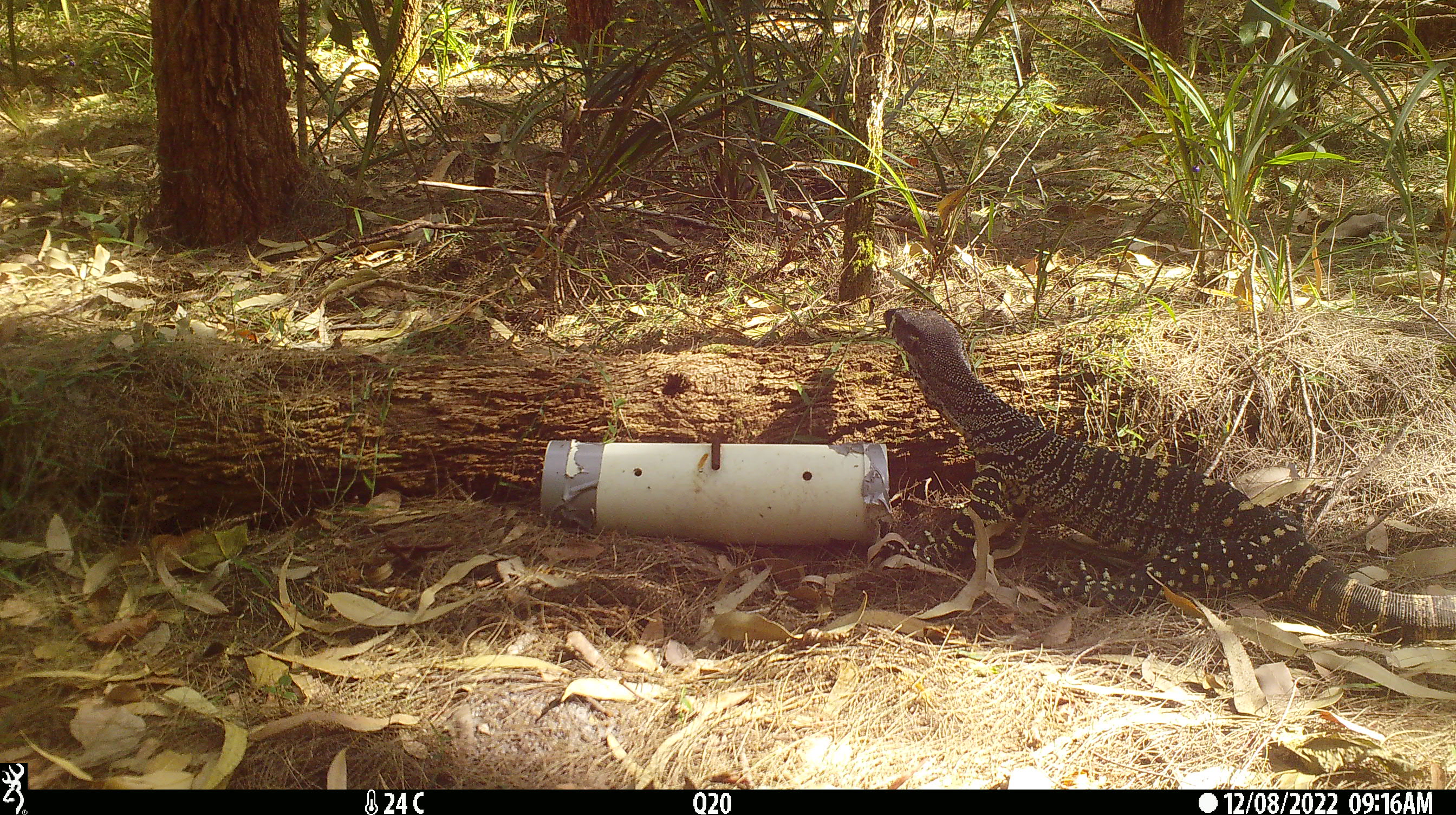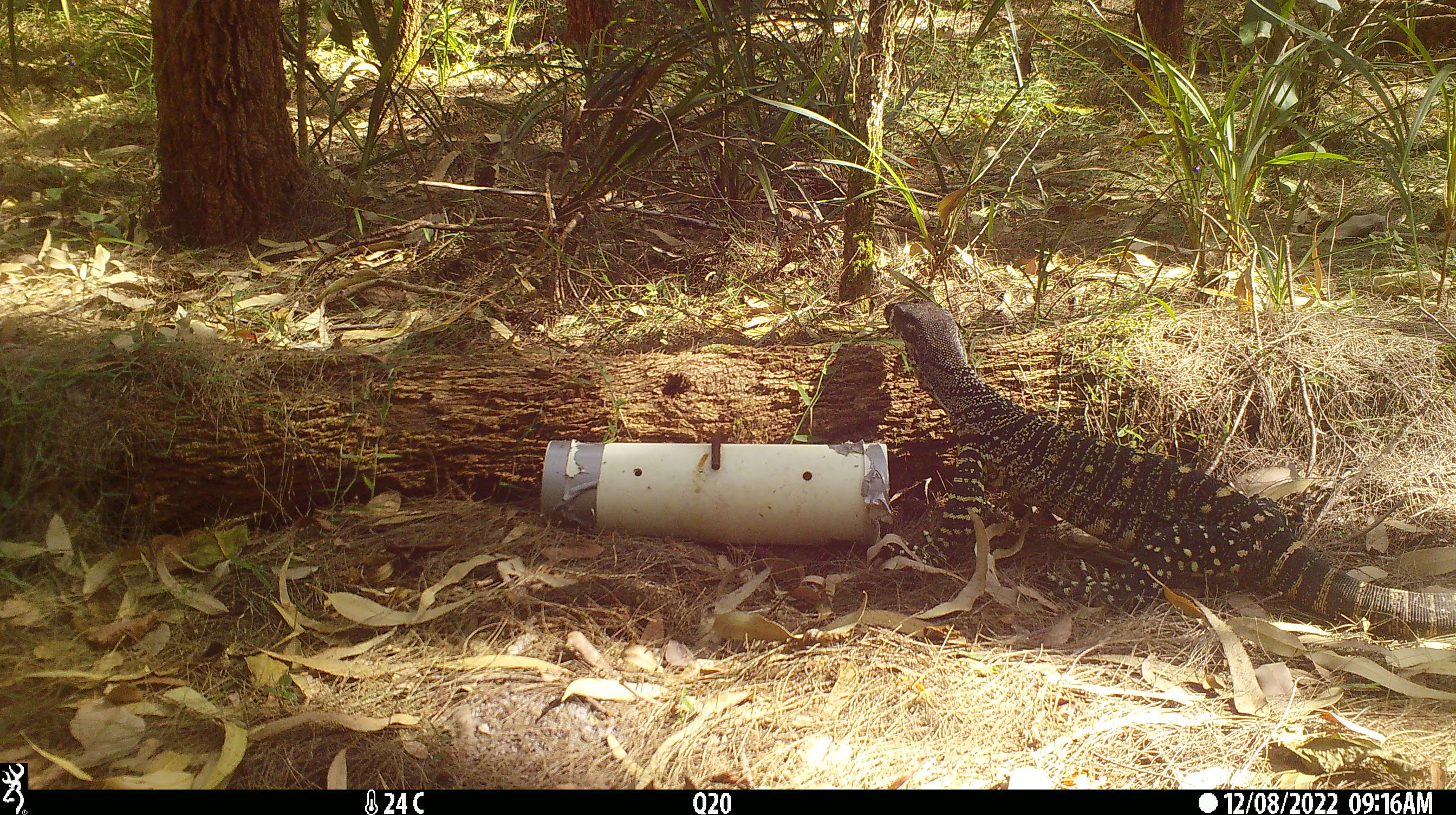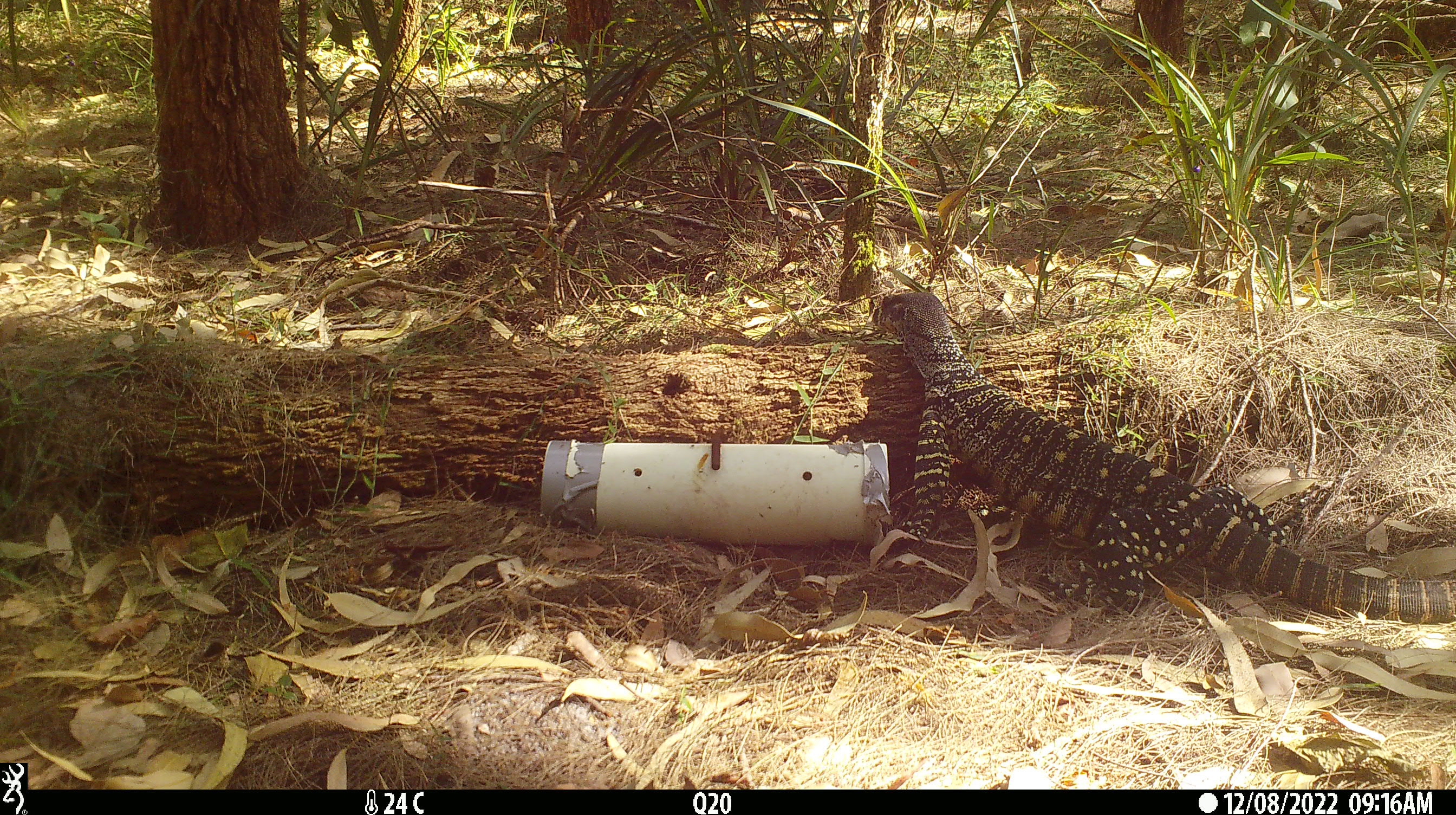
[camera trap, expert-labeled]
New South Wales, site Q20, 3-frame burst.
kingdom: Animalia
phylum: Chordata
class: Reptilia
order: Squamata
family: Varanidae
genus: Varanus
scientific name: Varanus varius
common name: lace monitor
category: goanna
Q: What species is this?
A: Goanna (lace monitor) (Varanus varius).